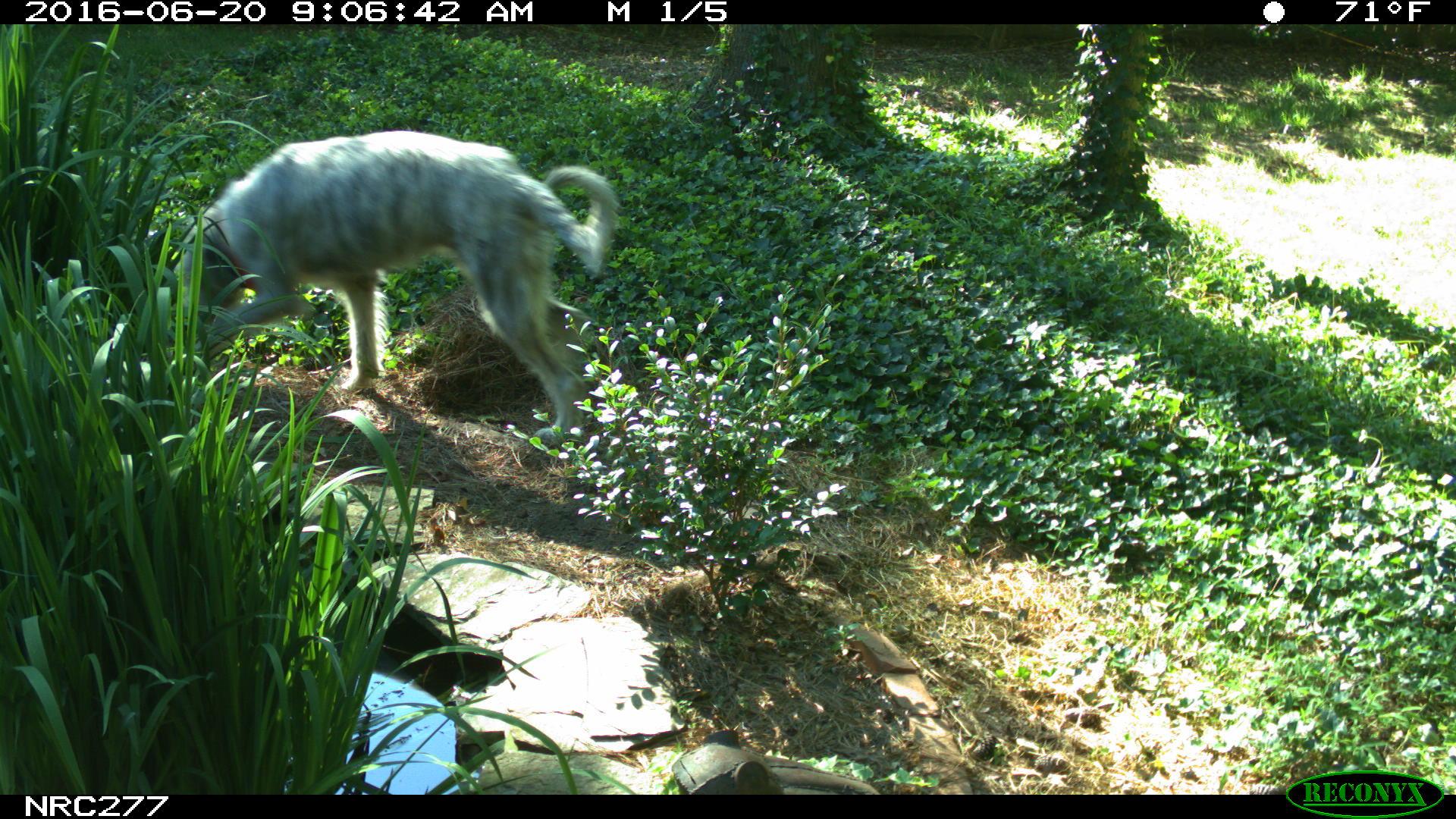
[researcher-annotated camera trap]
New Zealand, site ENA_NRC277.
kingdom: Animalia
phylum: Chordata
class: Mammalia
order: Carnivora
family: Canidae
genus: Canis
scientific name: Canis familiaris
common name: domestic dog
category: dog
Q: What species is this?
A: Dog (domestic dog) (Canis familiaris).